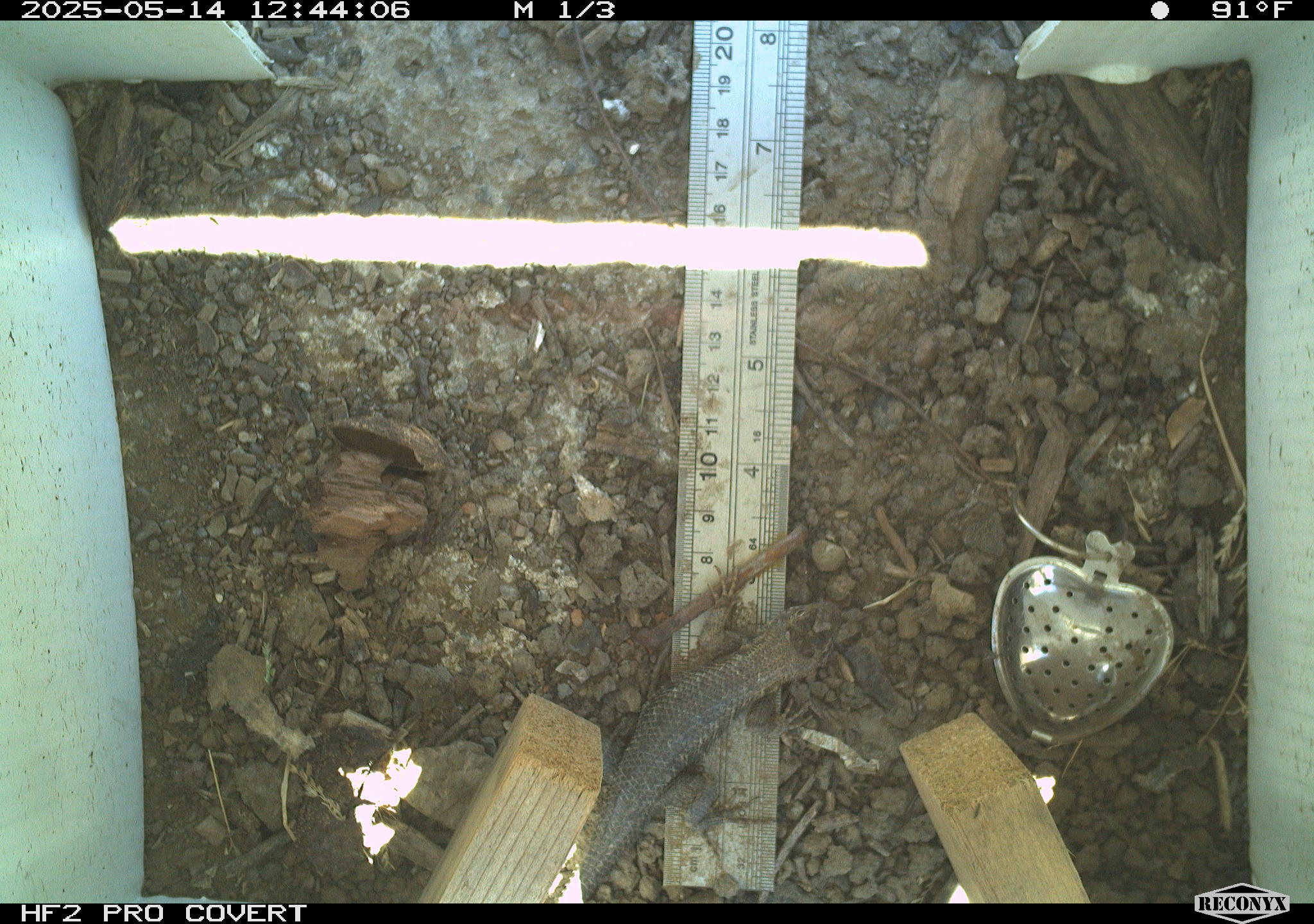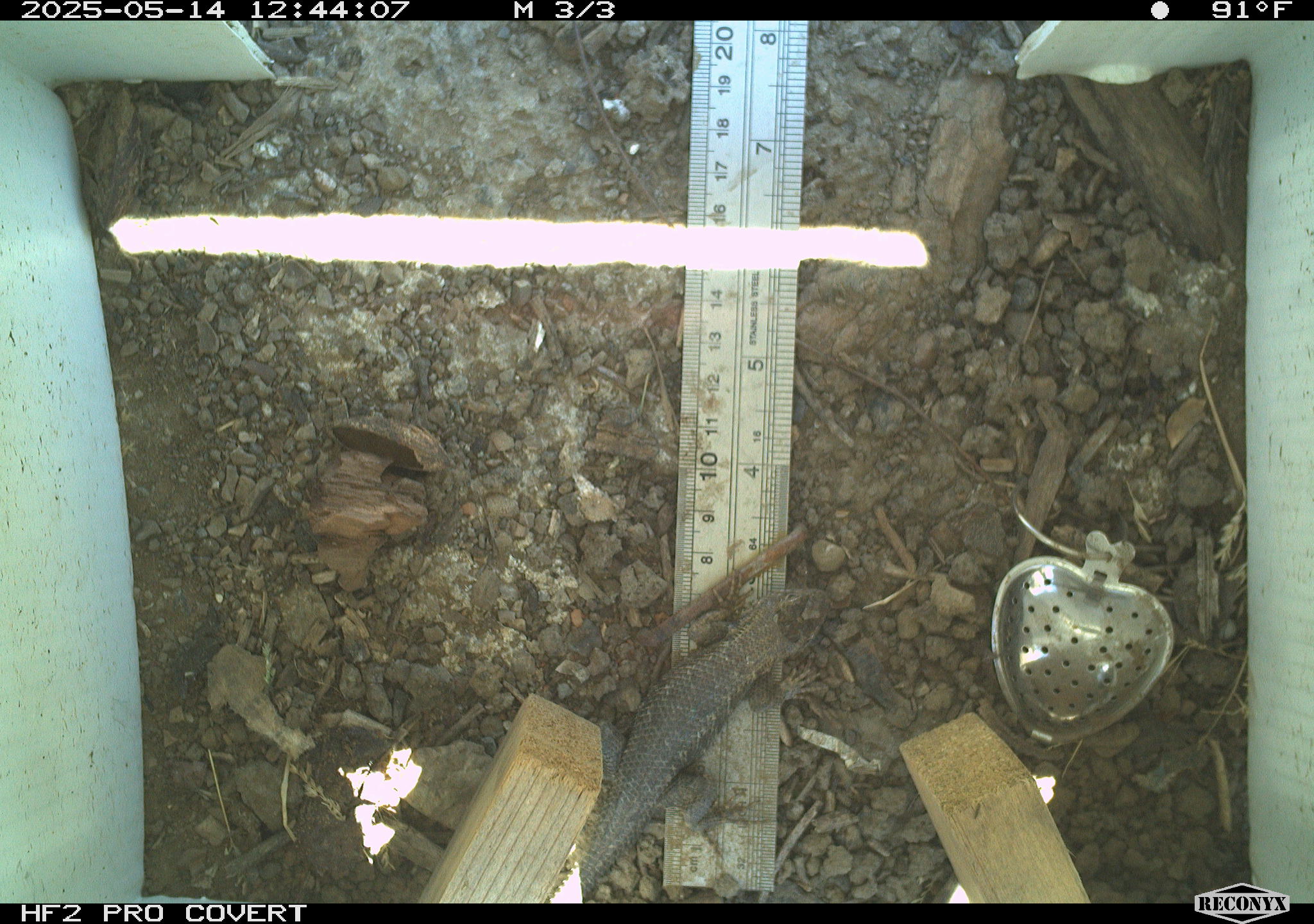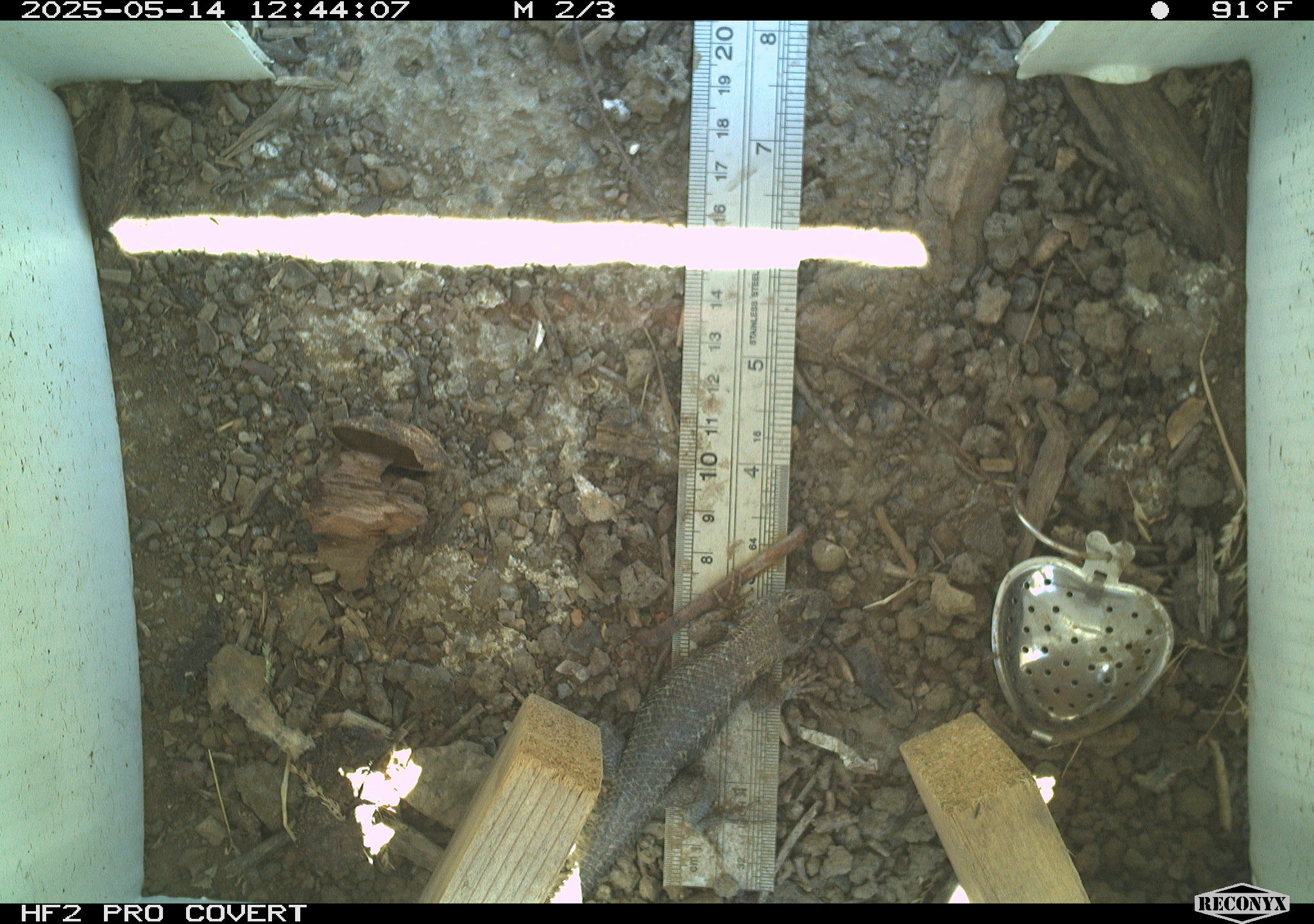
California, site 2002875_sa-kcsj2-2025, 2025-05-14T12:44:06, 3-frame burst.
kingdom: Animalia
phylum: Chordata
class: Reptilia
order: Squamata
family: Phrynosomatidae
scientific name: Phrynosomatidae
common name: north american spiny lizards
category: sceloporus/uta species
Sceloporus/uta species (north american spiny lizards) (Phrynosomatidae).